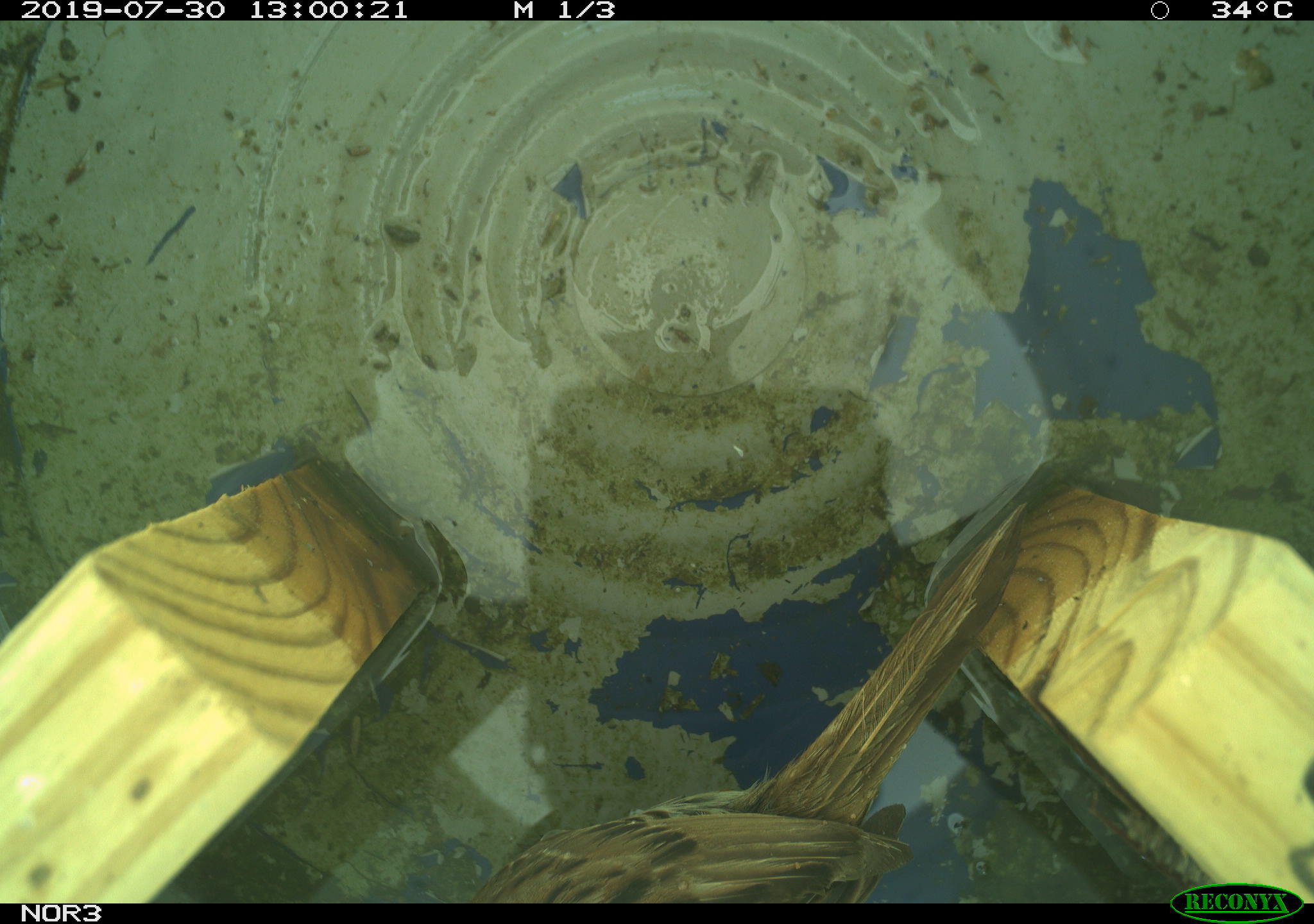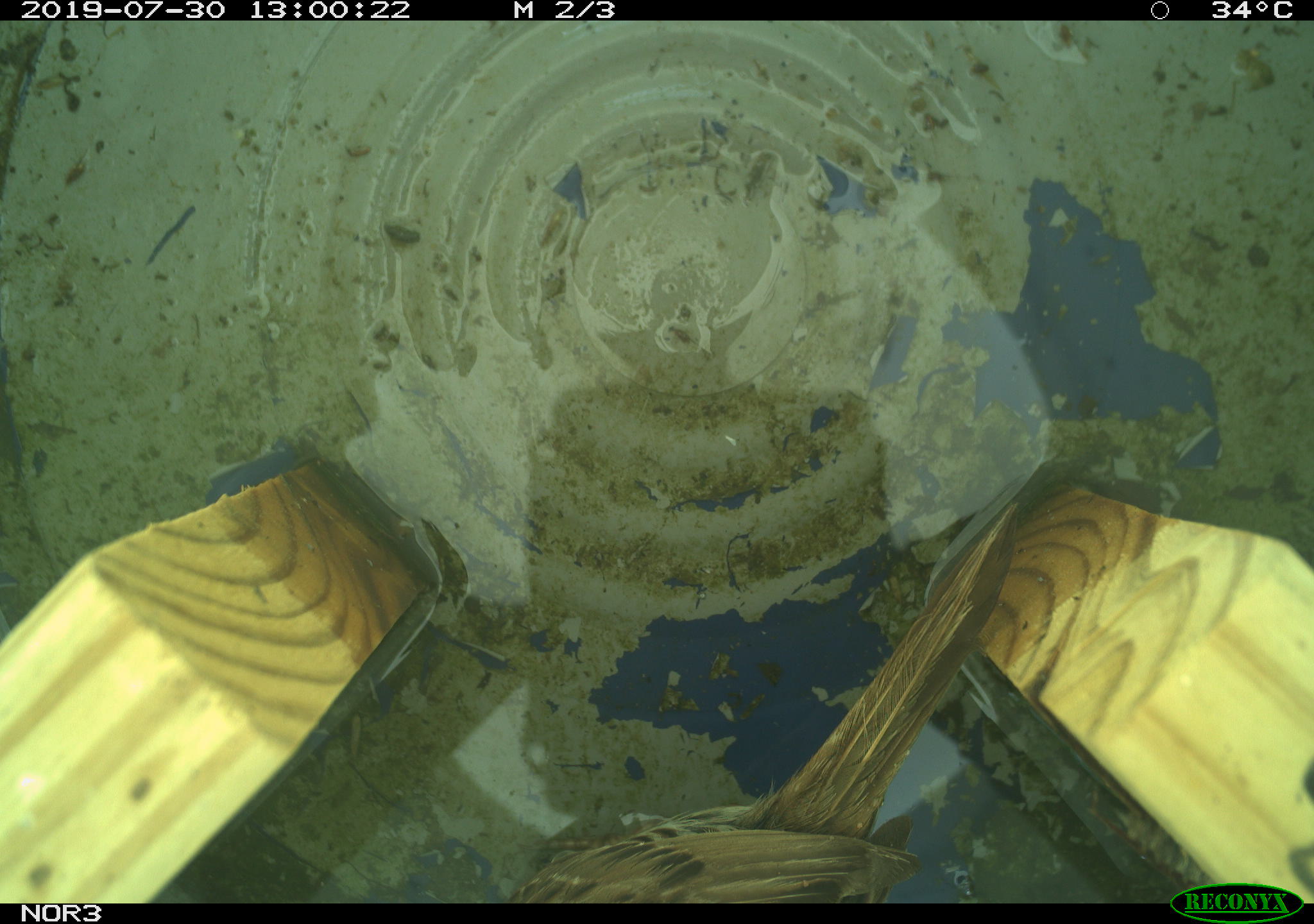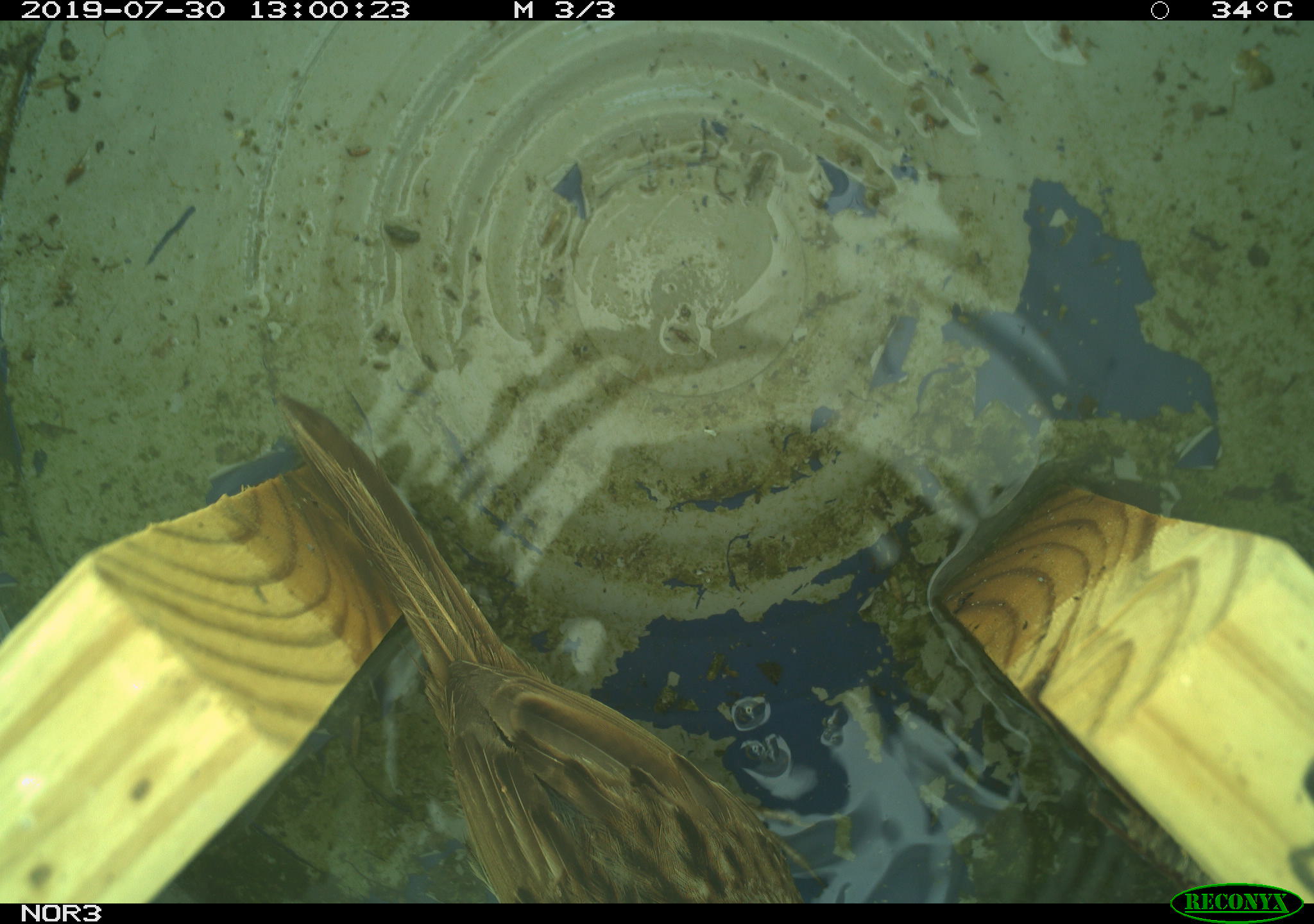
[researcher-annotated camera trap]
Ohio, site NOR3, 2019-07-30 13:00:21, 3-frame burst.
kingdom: Animalia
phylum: Chordata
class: Aves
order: Passeriformes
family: Passerellidae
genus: Melospiza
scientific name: Melospiza melodia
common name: song sparrow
Song sparrow (Melospiza melodia).